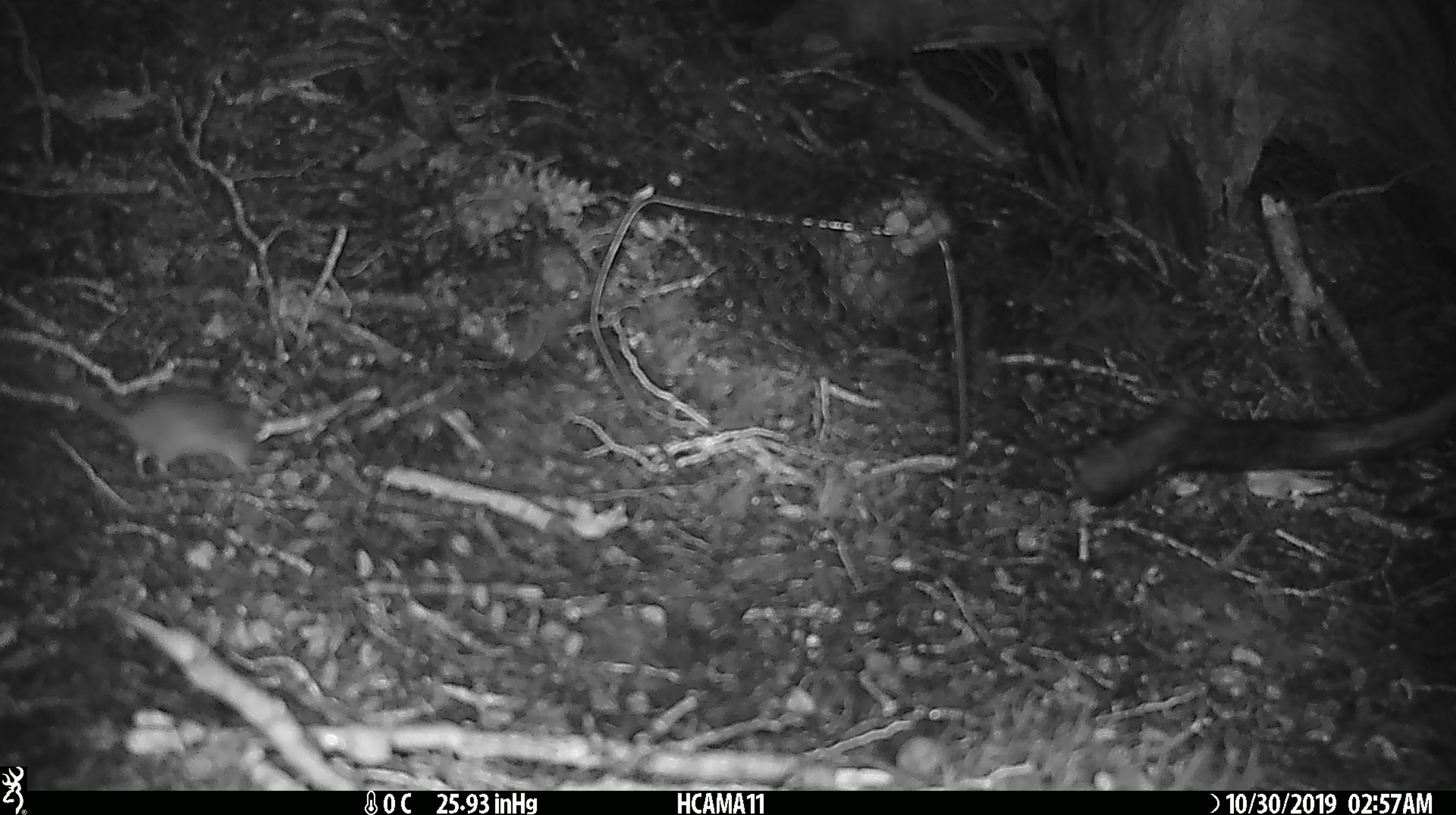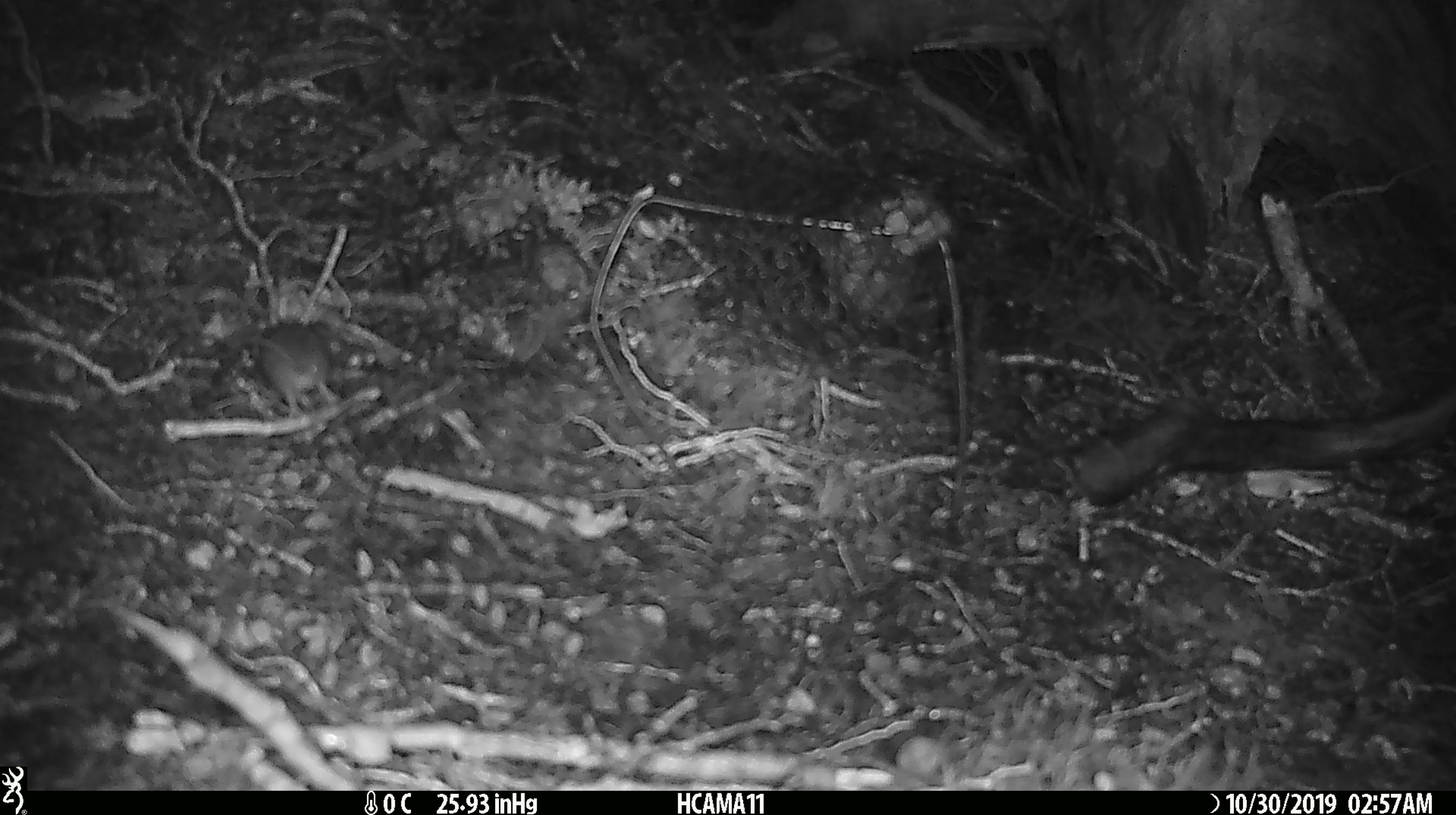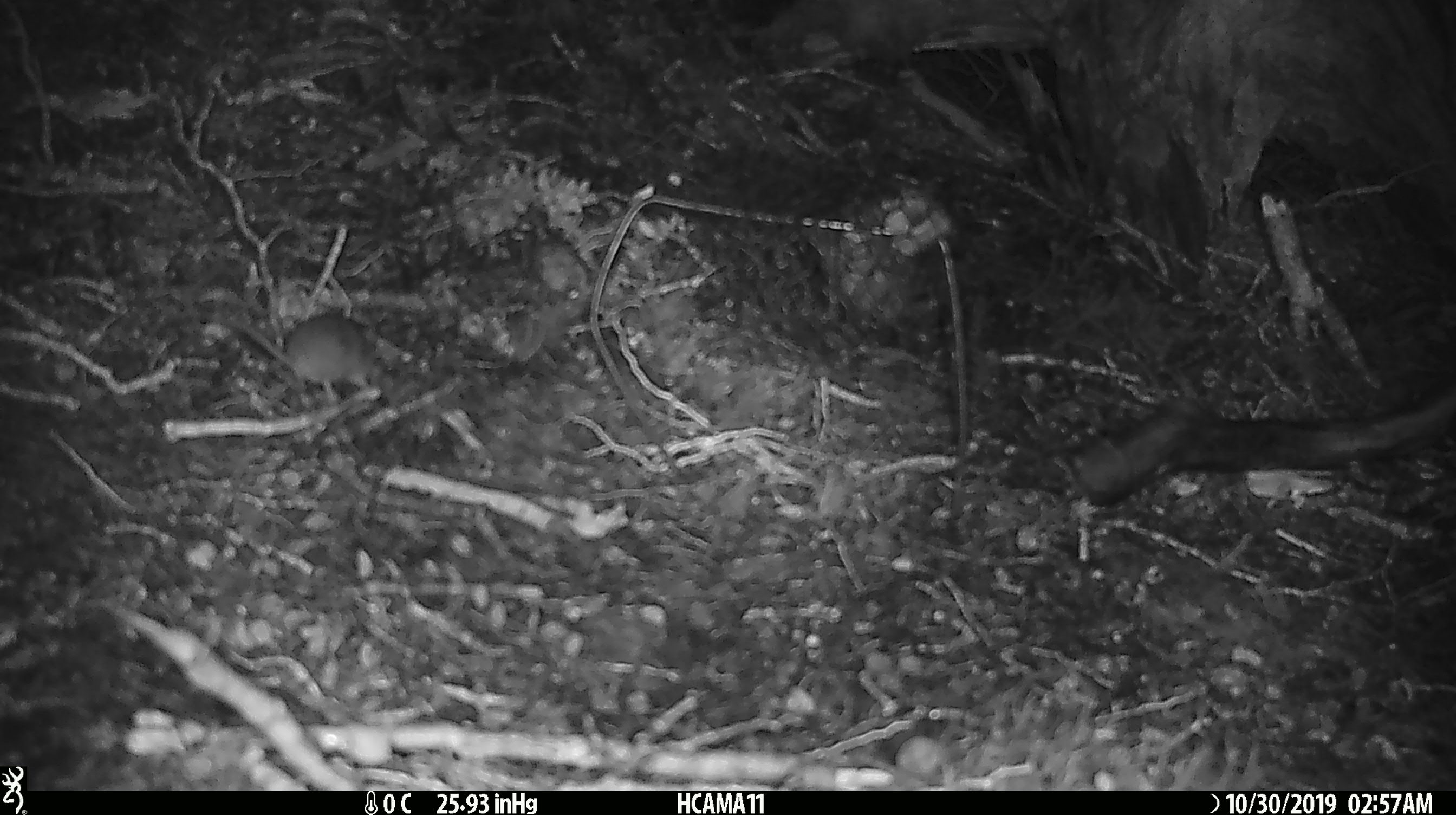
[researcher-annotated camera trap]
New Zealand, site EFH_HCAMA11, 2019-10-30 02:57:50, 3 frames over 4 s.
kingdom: Animalia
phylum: Chordata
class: Mammalia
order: Rodentia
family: Muridae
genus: Mus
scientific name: Mus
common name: mouse